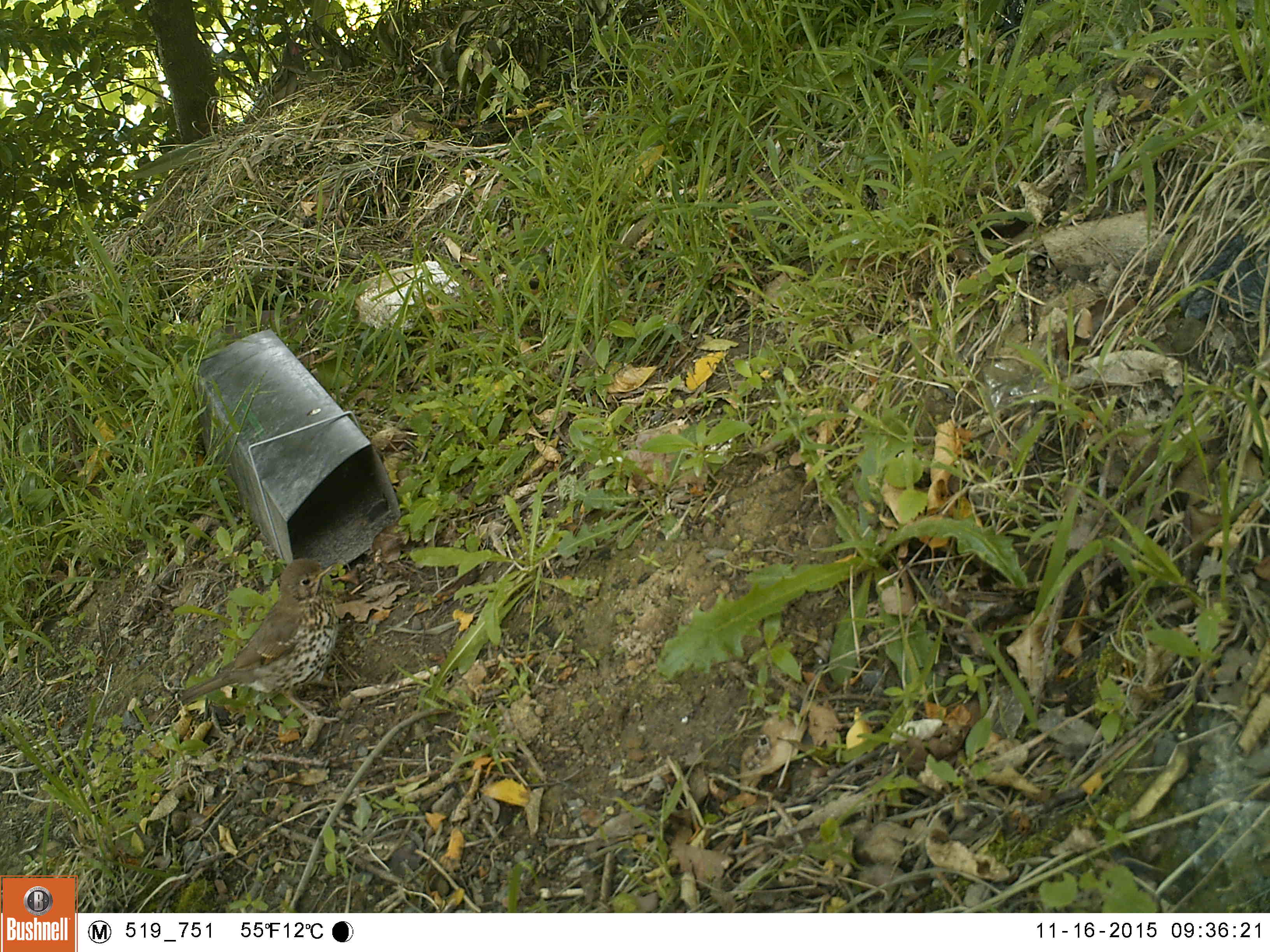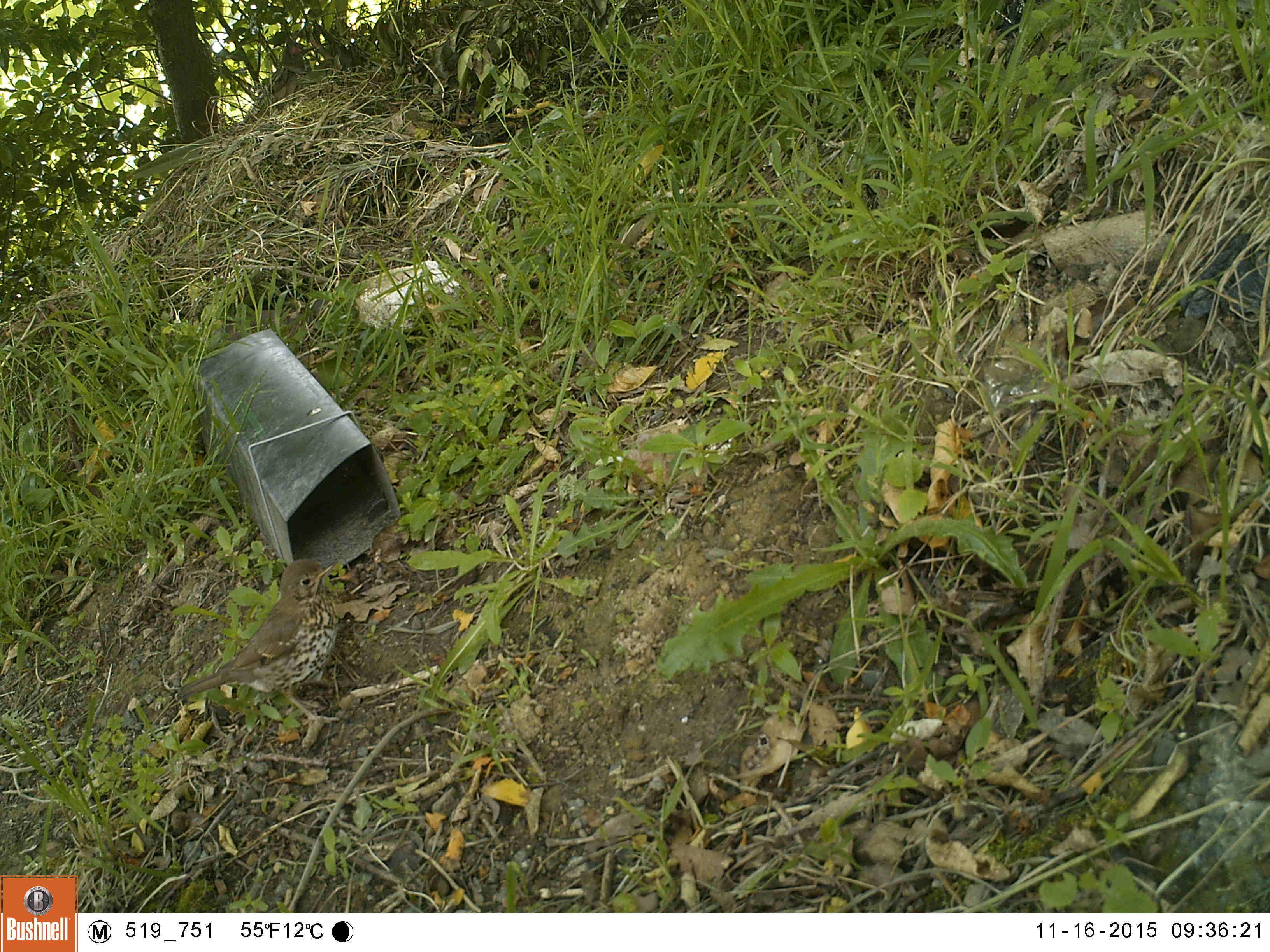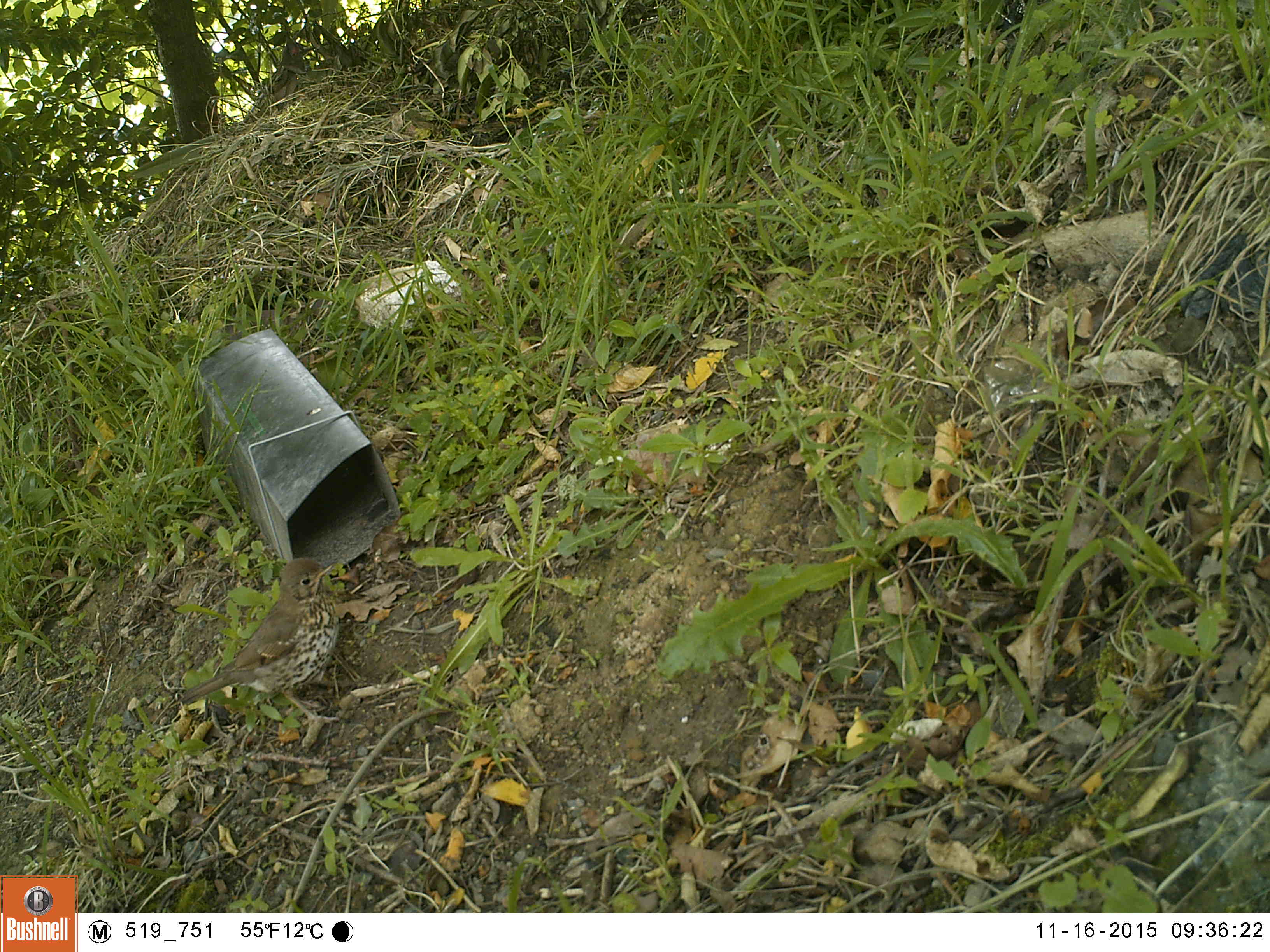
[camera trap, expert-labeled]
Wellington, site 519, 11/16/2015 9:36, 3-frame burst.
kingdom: Animalia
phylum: Chordata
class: Aves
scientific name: Aves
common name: bird